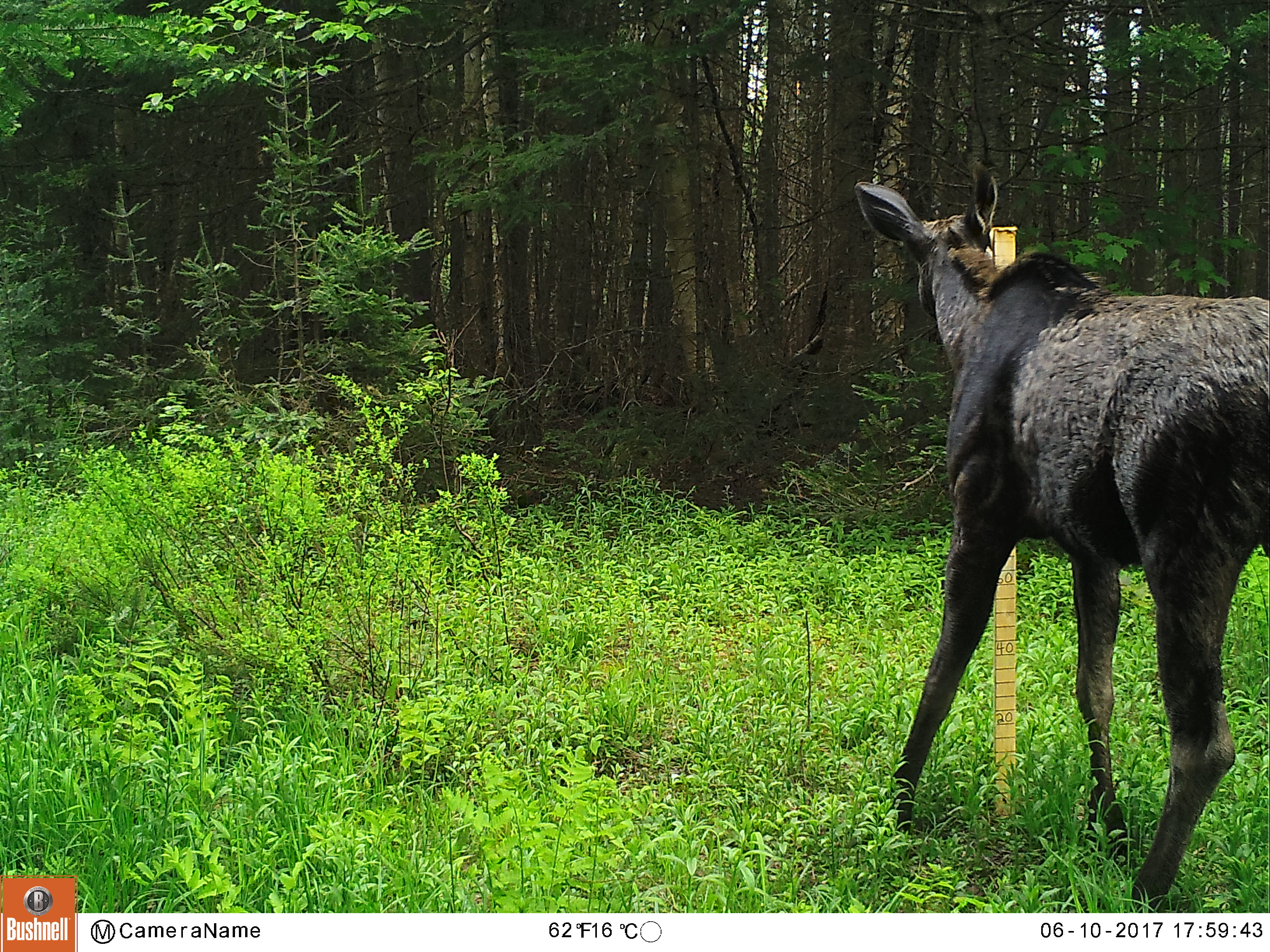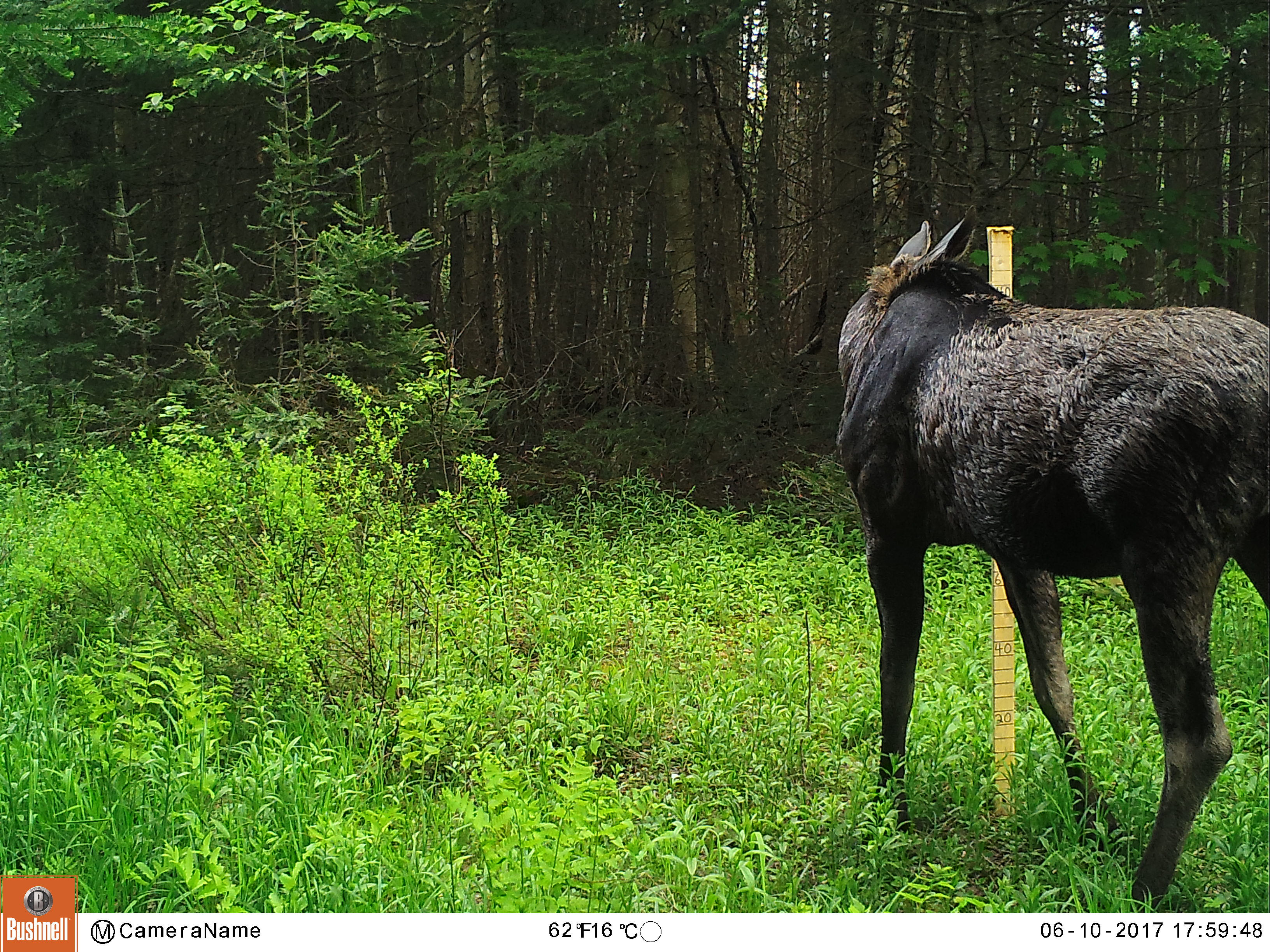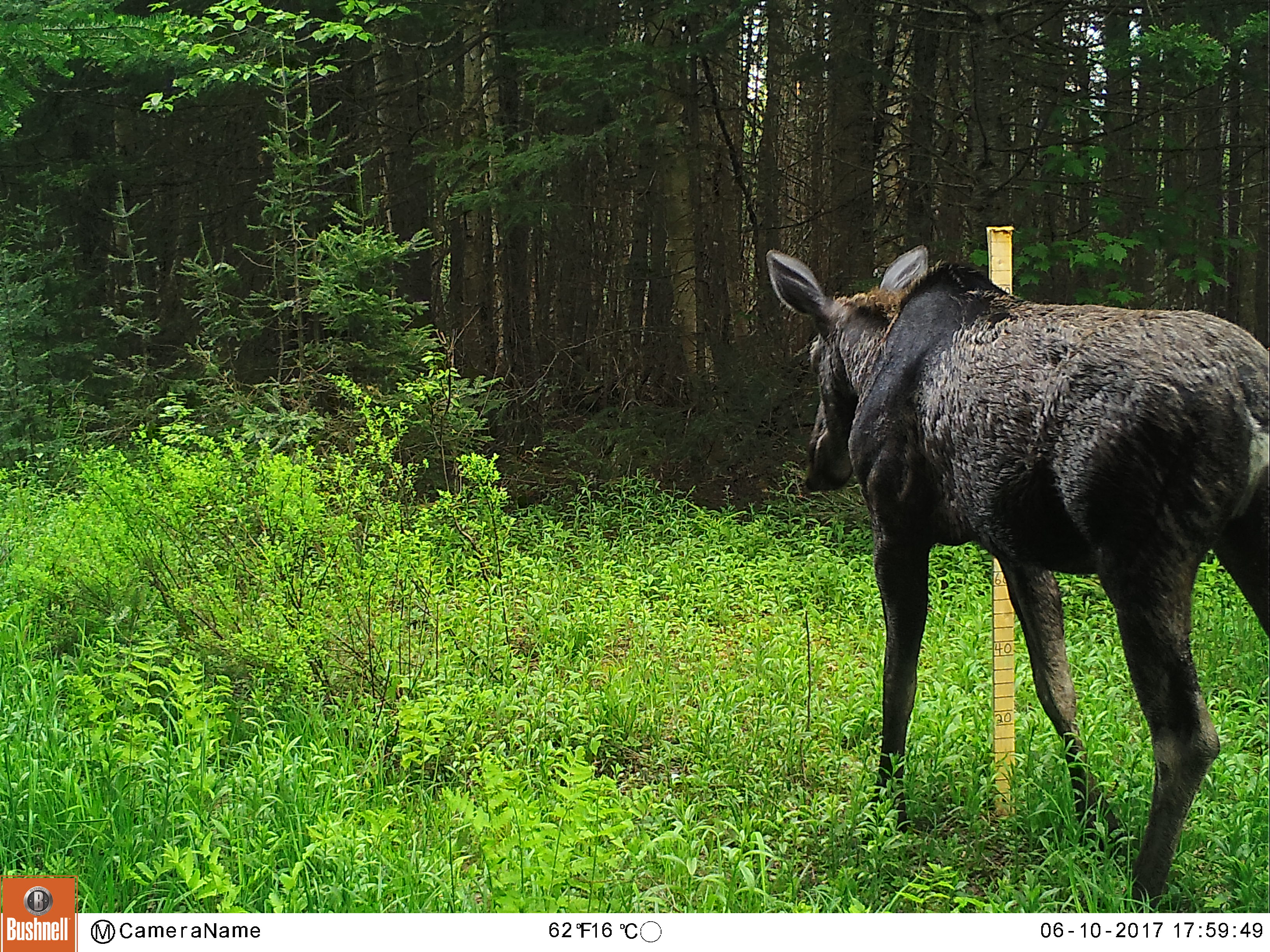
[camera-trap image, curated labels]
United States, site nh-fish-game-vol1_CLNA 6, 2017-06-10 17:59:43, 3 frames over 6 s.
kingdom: Animalia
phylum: Chordata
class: Mammalia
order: Artiodactyla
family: Cervidae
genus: Alces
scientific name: Alces alces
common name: moose